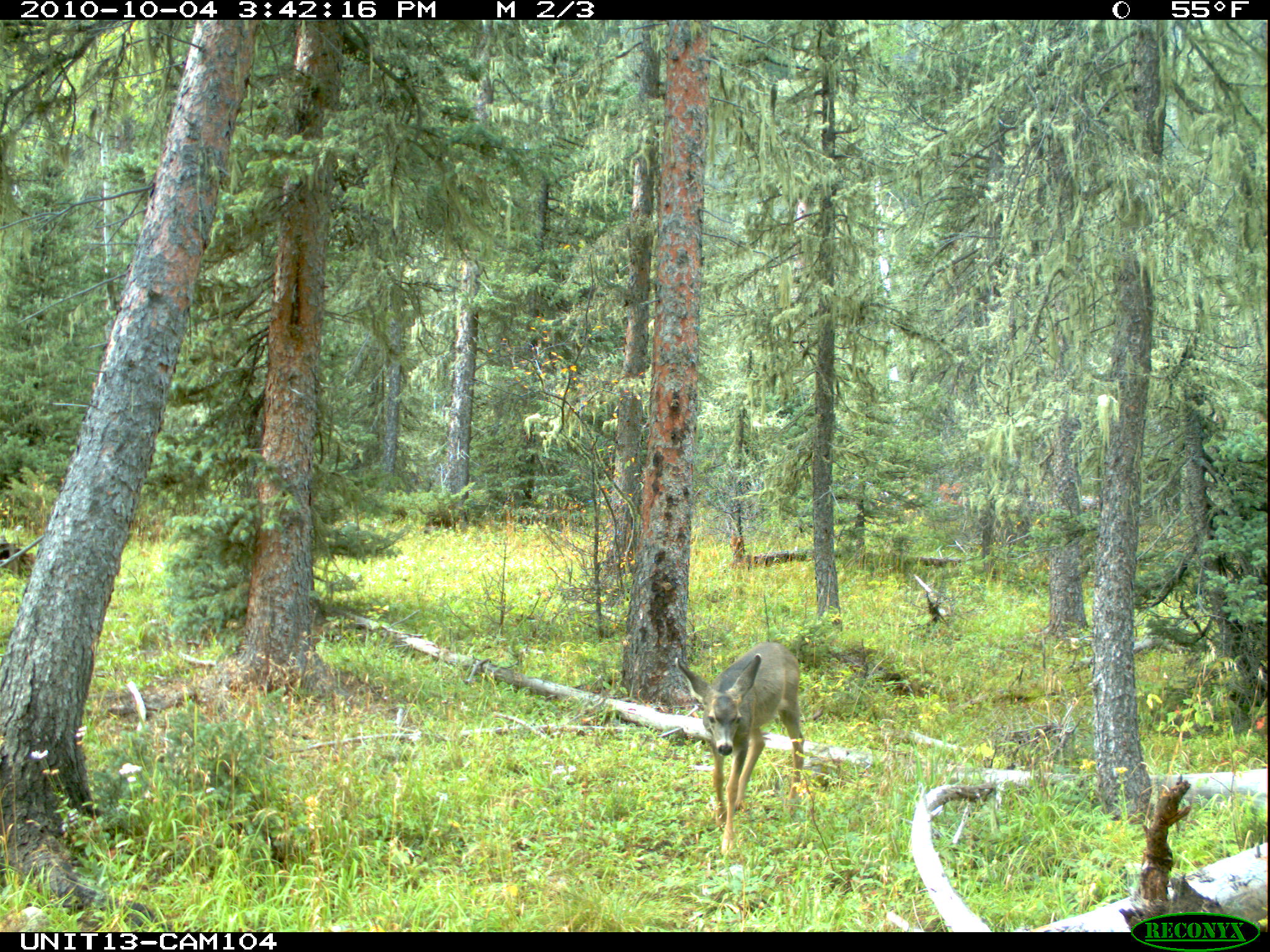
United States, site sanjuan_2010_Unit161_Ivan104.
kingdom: Animalia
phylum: Chordata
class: Mammalia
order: Artiodactyla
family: Cervidae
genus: Odocoileus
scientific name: Odocoileus hemionus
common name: mule deer